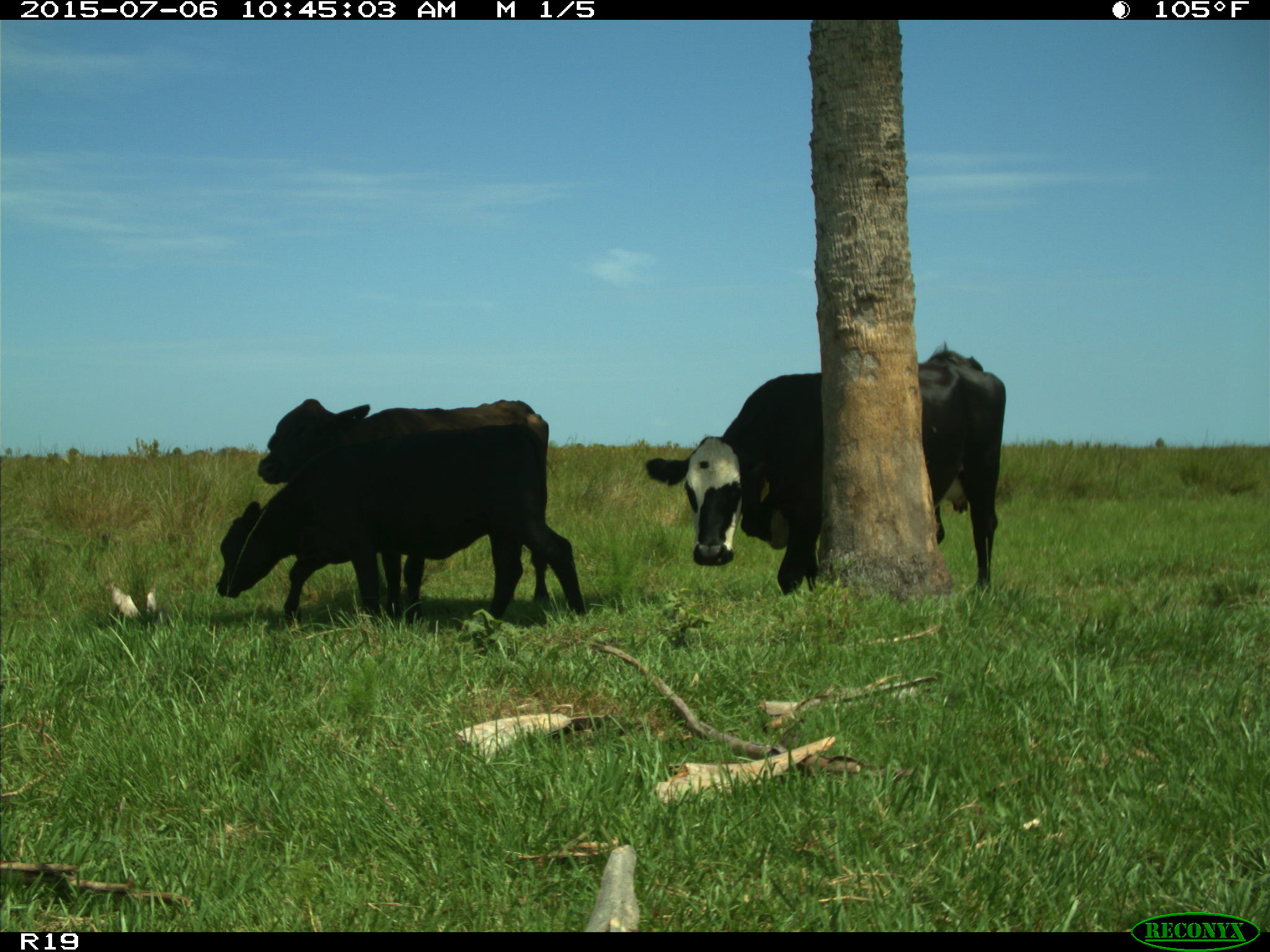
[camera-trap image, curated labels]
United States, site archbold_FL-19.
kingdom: Animalia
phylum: Chordata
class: Mammalia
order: Artiodactyla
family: Bovidae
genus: Bos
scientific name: Bos taurus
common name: domestic cow